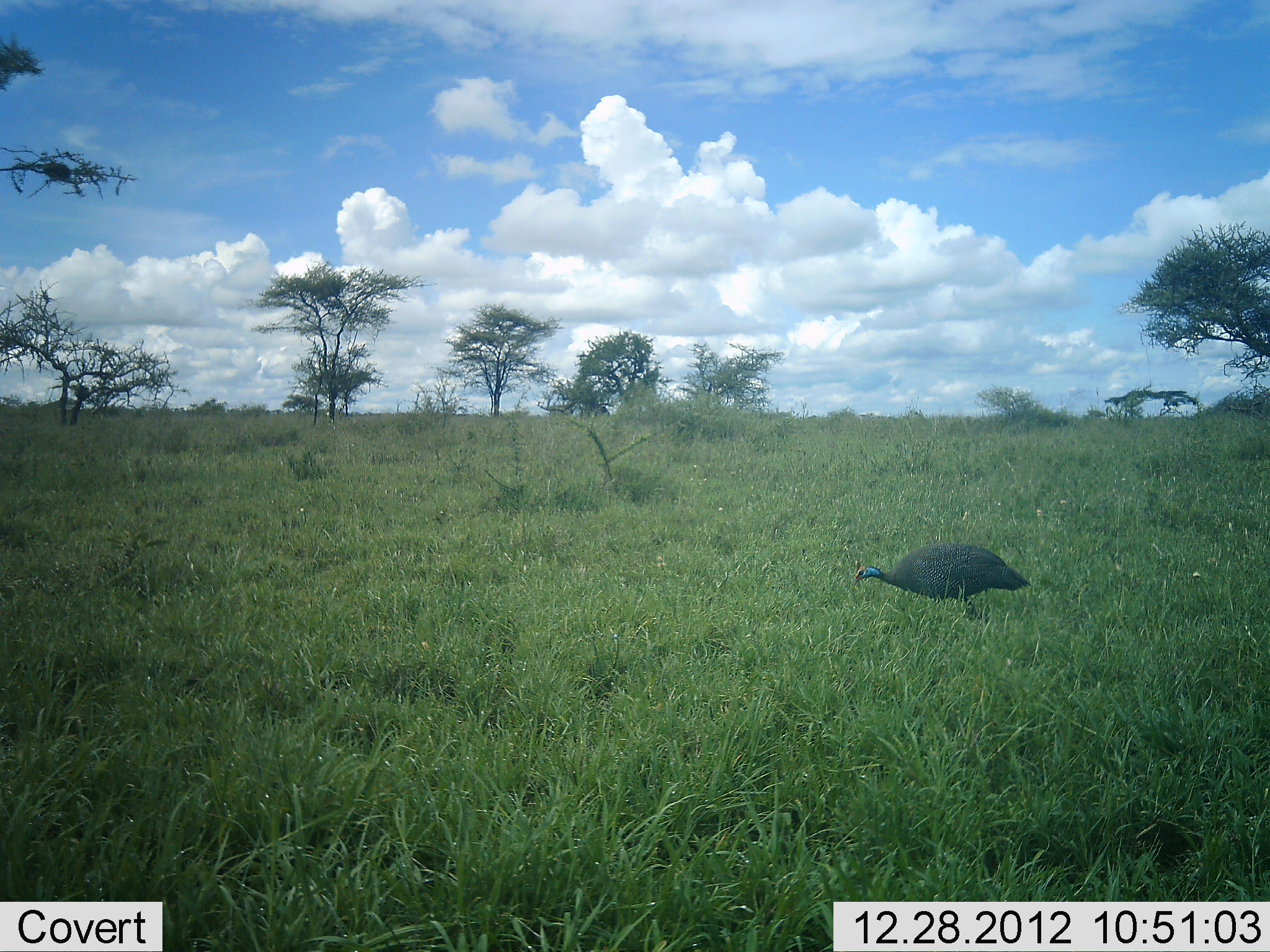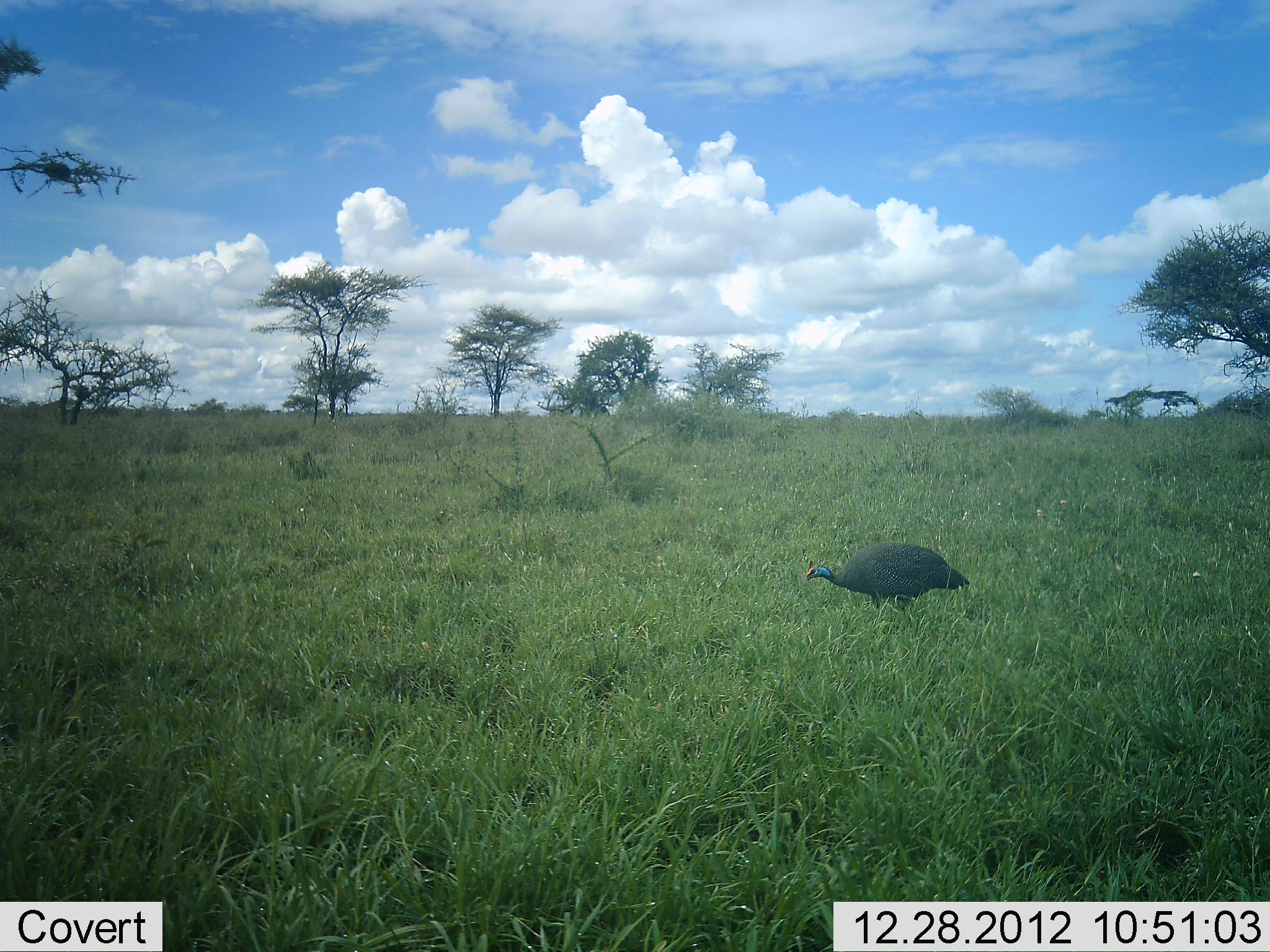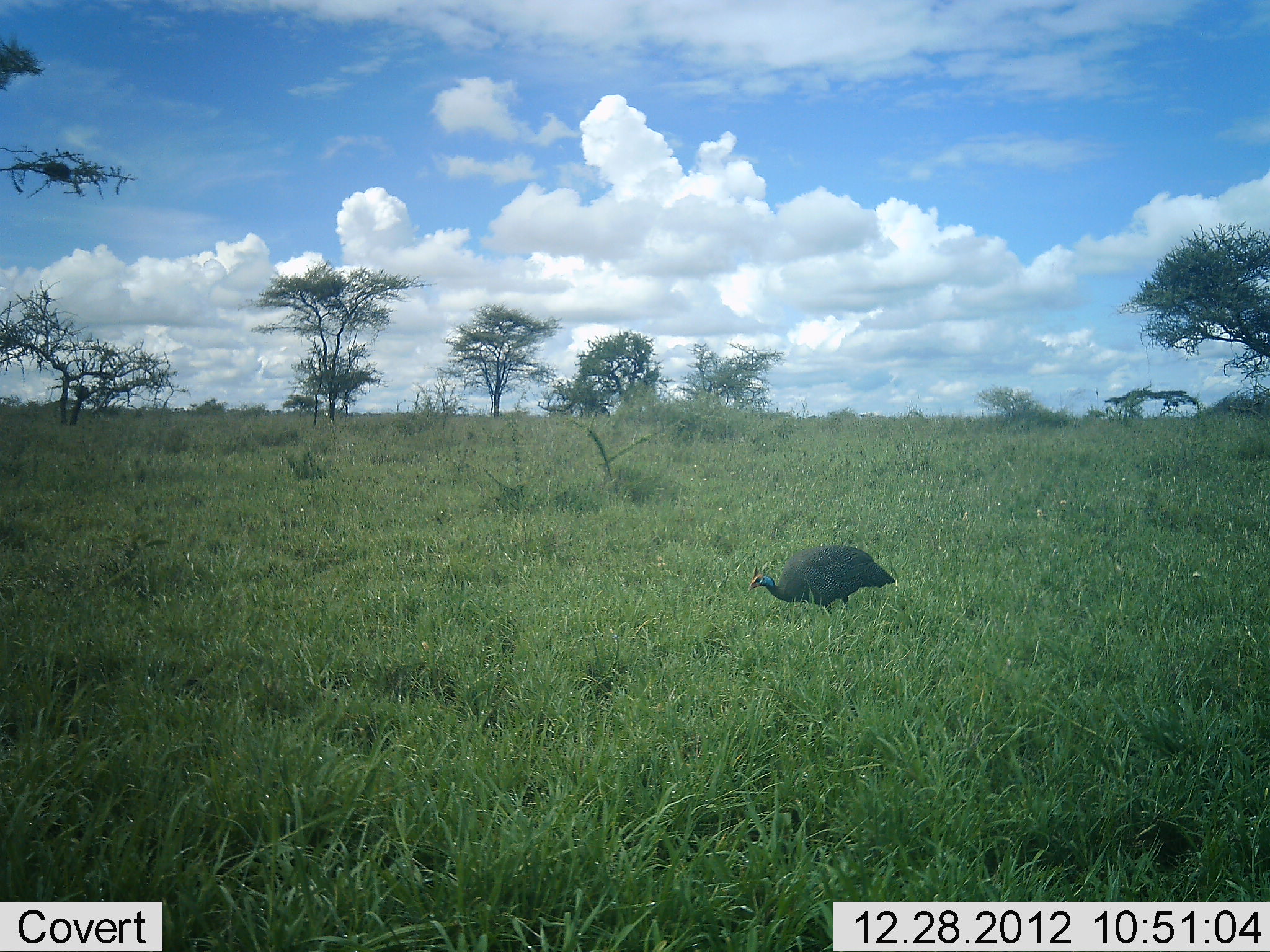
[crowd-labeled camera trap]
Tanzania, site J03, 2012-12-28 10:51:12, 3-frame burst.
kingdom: Animalia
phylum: Chordata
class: Aves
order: Galliformes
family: Numididae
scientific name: Numididae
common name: guinea fowl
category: guineafowl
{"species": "guineafowl (guinea fowl) (Numididae)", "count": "1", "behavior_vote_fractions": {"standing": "0%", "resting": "6%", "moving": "81%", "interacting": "0%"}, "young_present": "0%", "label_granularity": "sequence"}